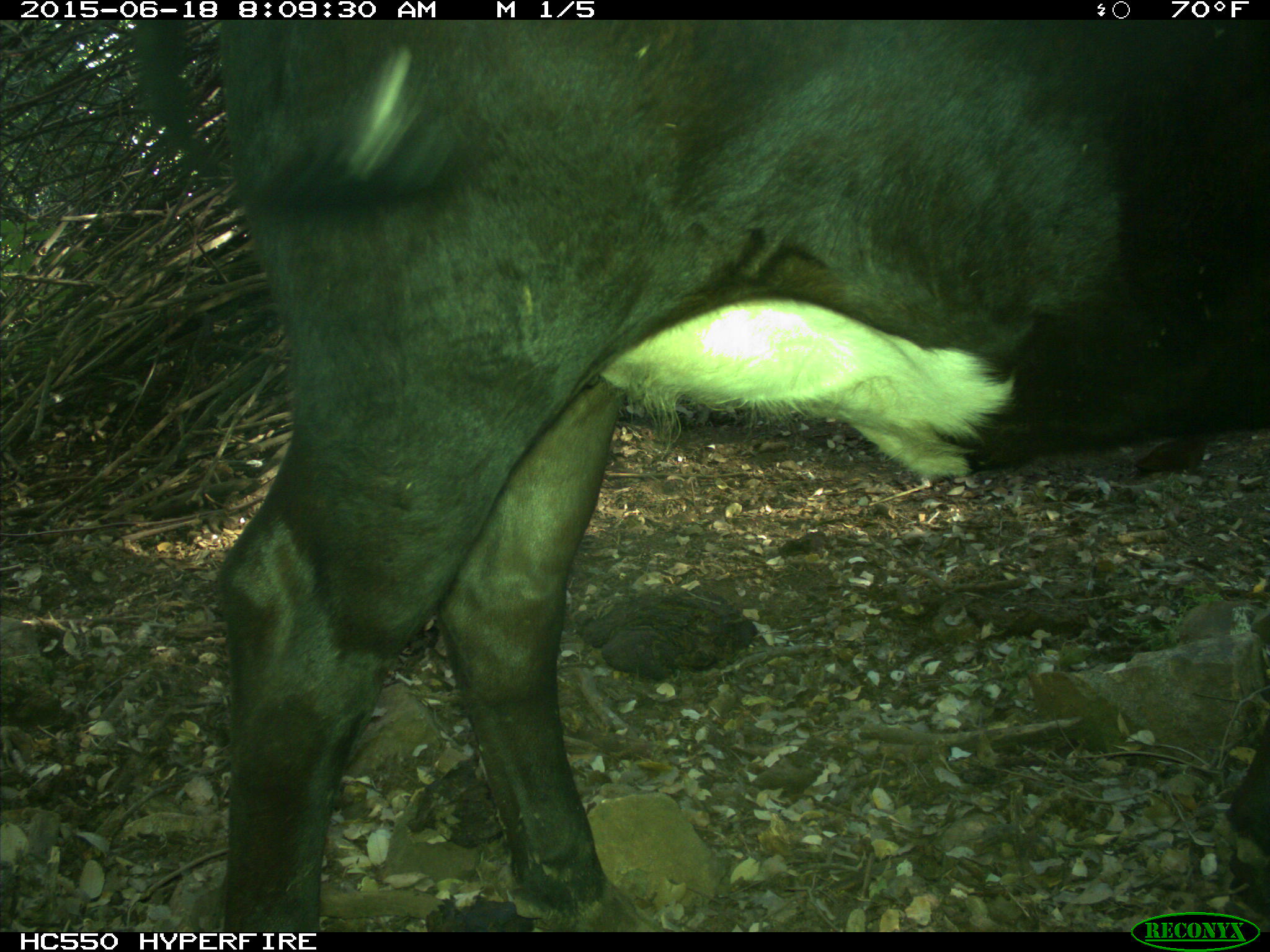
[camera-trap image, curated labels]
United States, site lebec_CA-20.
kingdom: Animalia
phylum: Chordata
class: Mammalia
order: Artiodactyla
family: Bovidae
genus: Bos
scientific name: Bos taurus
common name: domestic cow